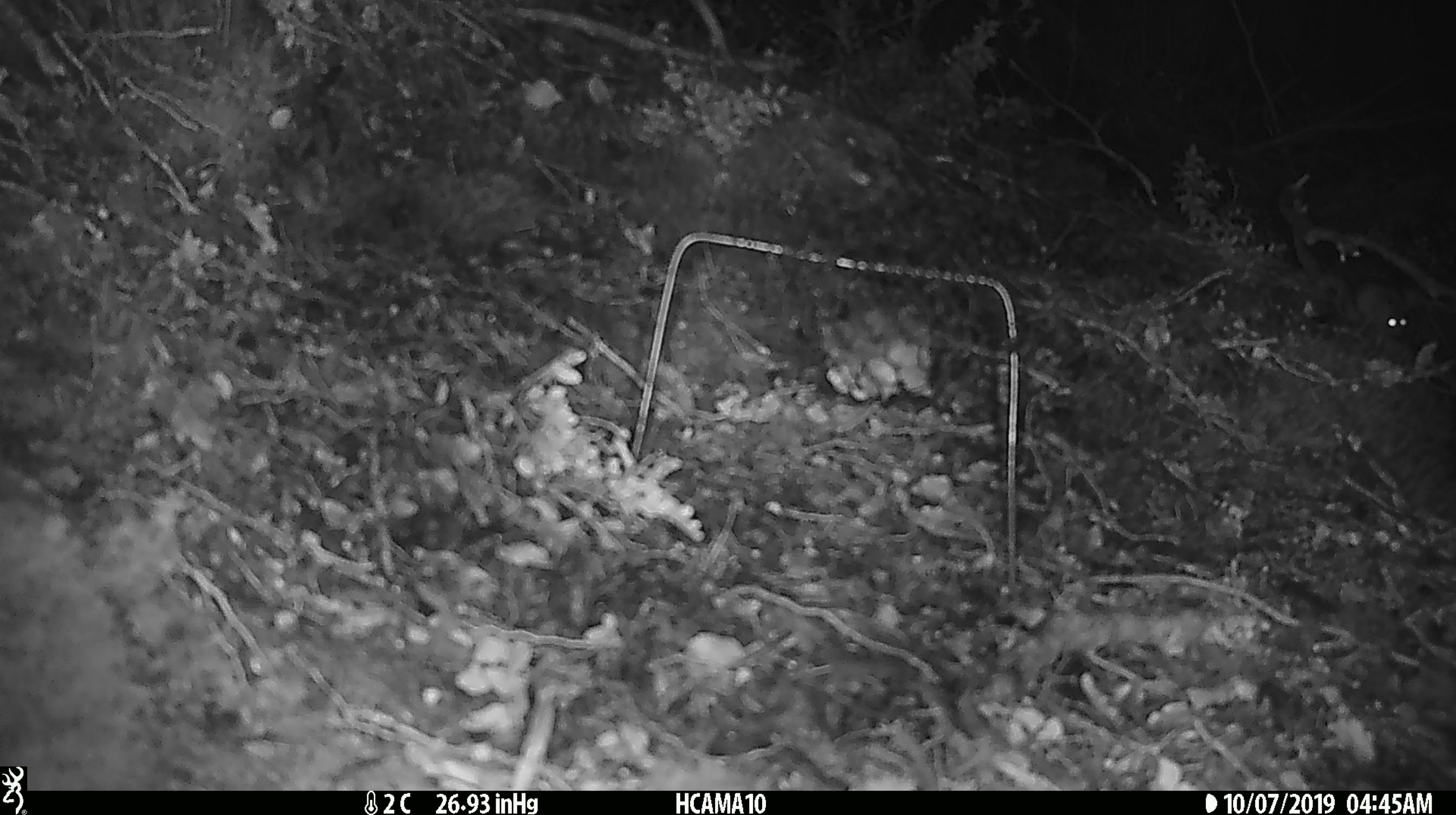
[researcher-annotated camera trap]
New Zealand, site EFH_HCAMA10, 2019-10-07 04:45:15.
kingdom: Animalia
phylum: Chordata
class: Mammalia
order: Rodentia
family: Muridae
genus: Mus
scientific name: Mus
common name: mouse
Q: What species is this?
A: Mouse (Mus).